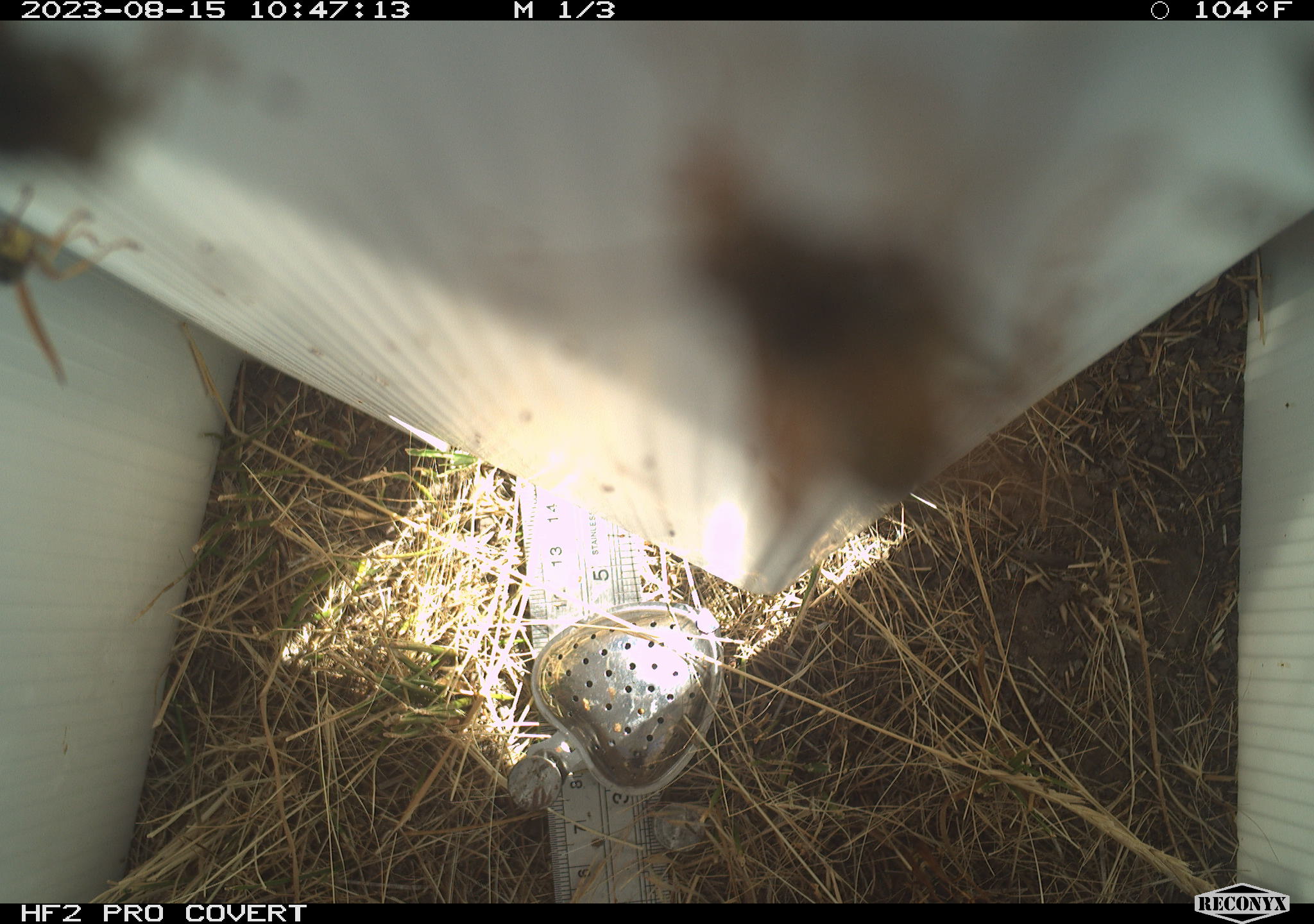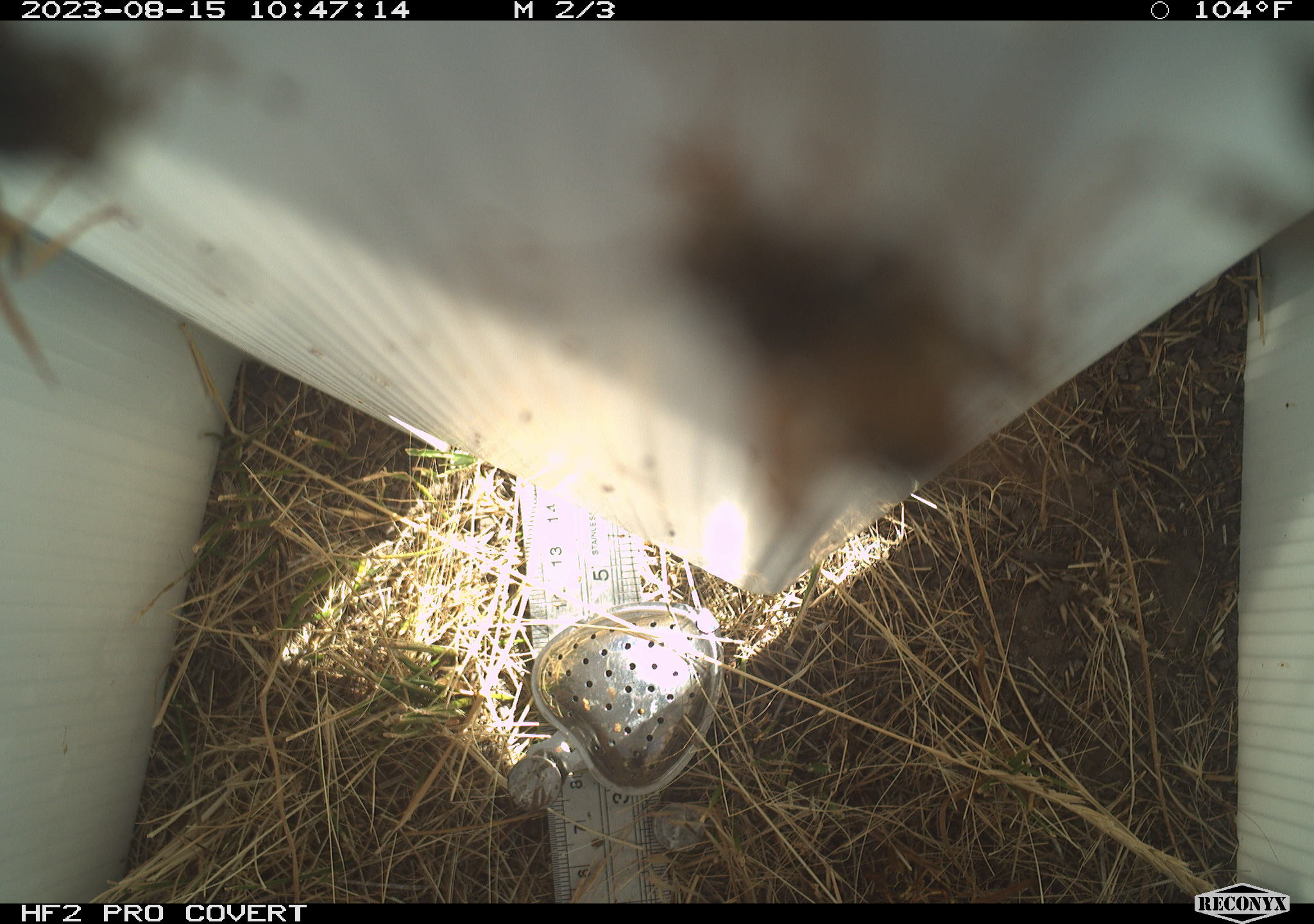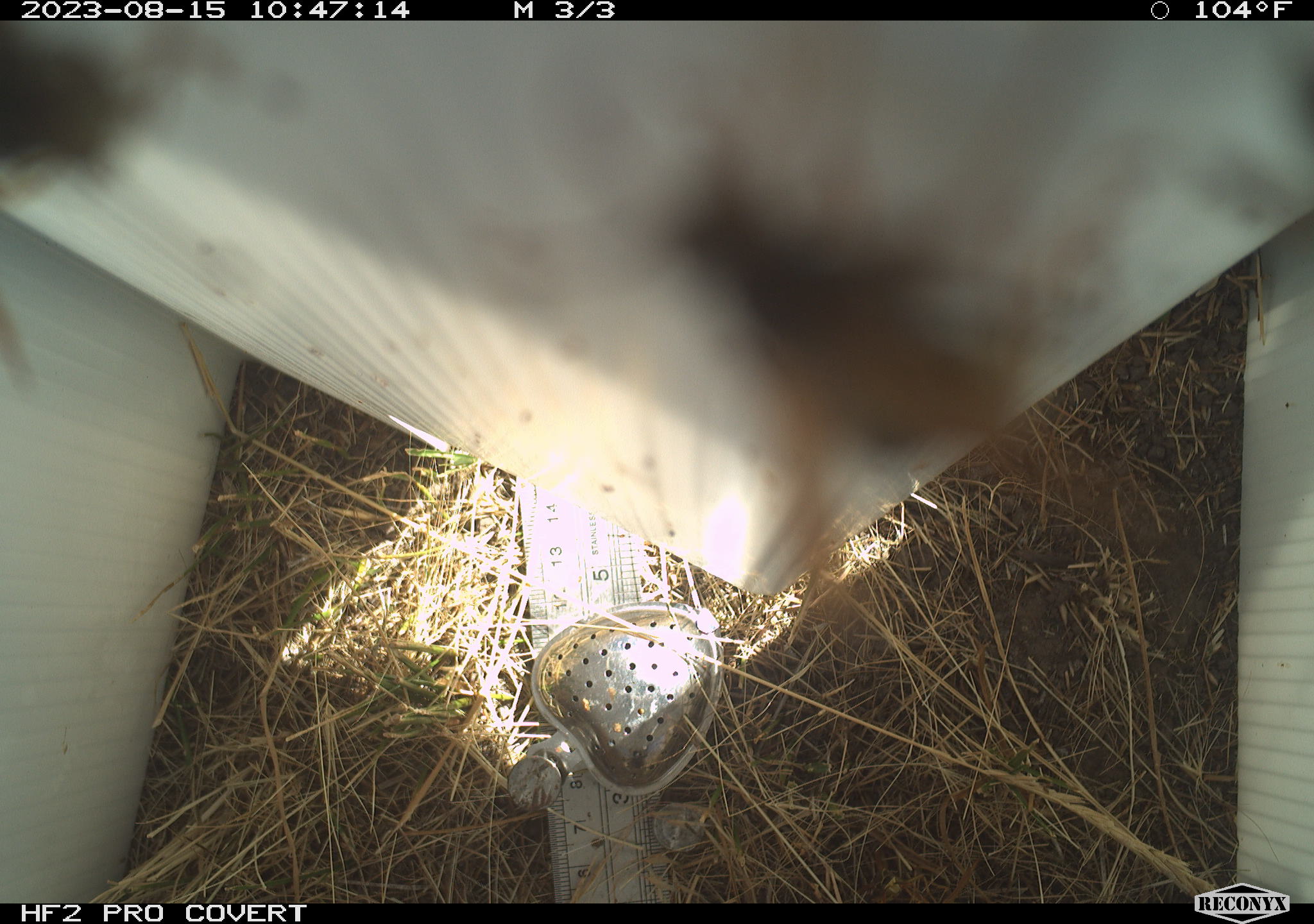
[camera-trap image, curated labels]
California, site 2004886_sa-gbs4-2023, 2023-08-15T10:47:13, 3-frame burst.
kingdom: Animalia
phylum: Arthropoda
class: Insecta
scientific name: Insecta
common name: insect